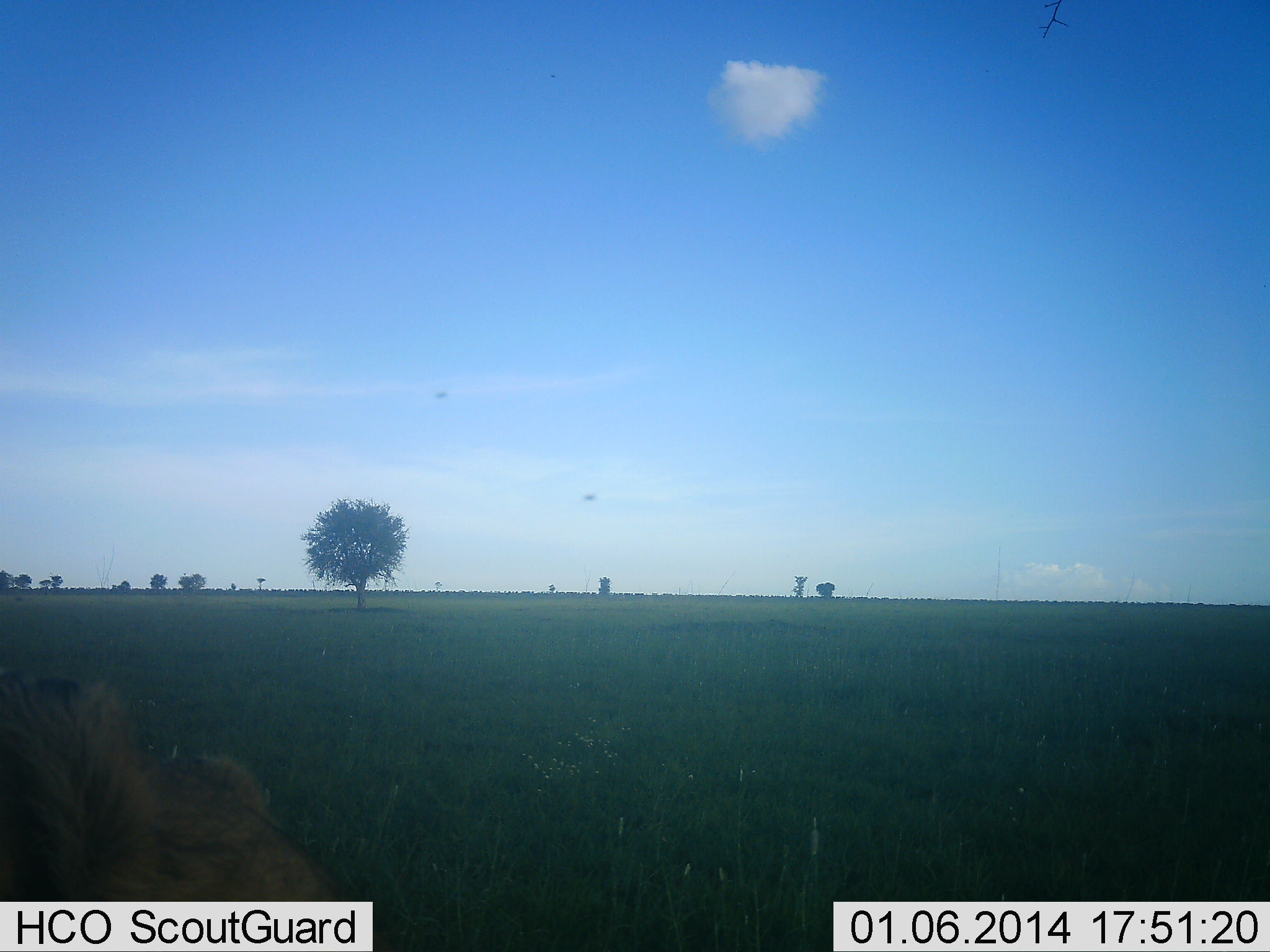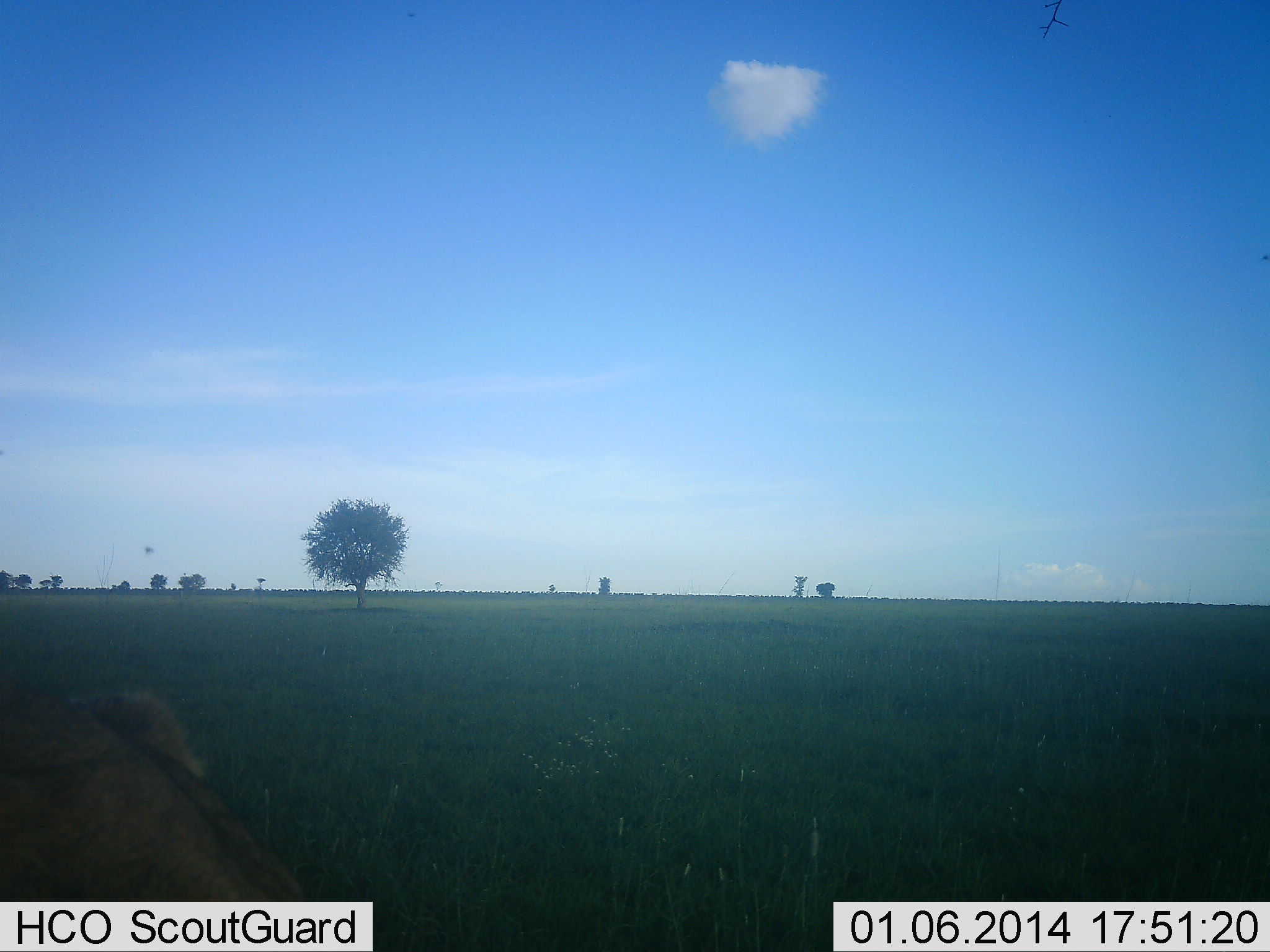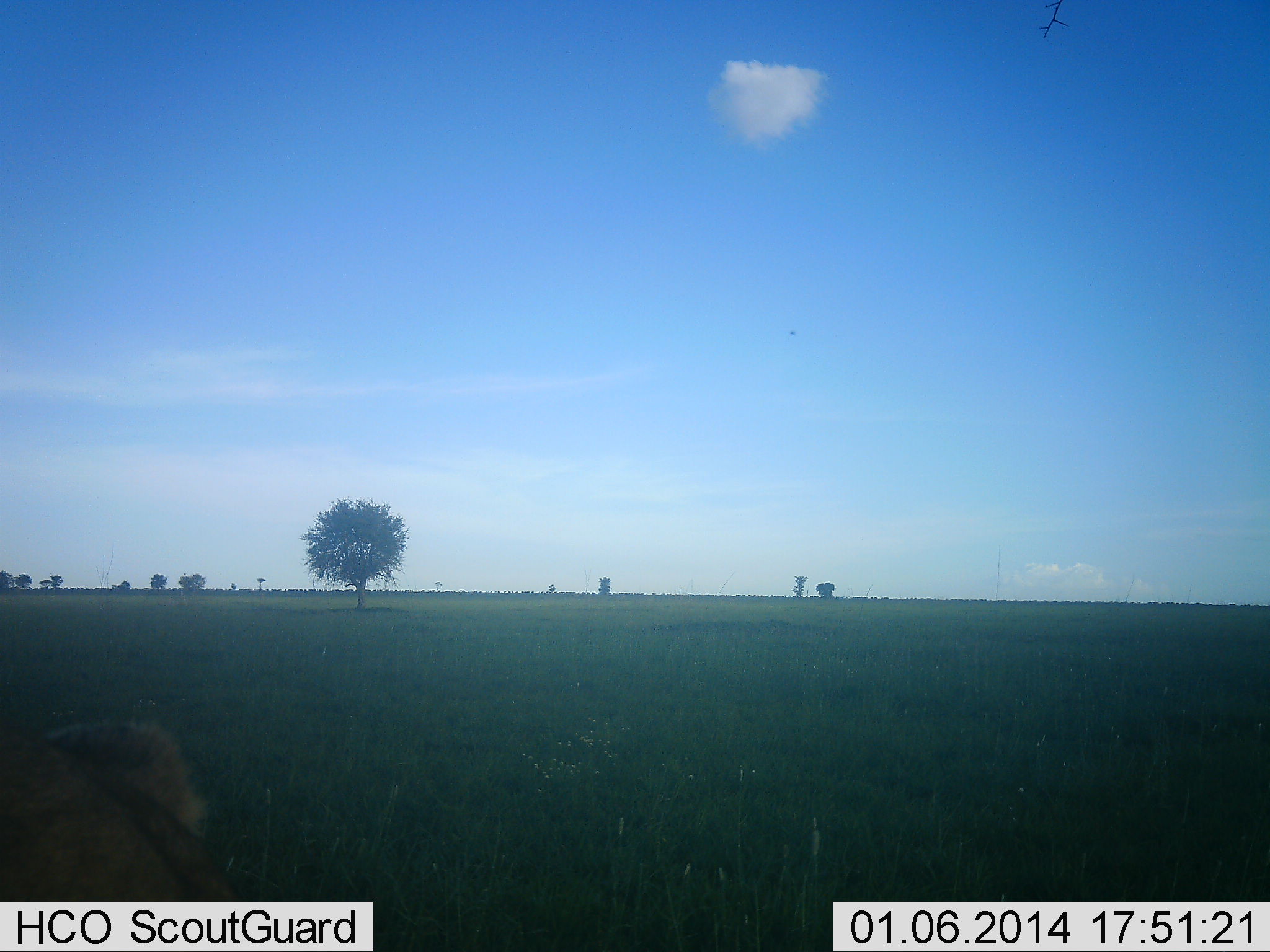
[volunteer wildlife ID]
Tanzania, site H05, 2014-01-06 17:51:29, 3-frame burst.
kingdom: Animalia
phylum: Chordata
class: Mammalia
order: Carnivora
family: Felidae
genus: Panthera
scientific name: Panthera leo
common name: lion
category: lionfemale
Lionfemale (lion) (Panthera leo), count 1. Behavior (volunteer vote fractions): standing 0%, resting 89%, moving 11%, interacting 0%. Young present (vote fraction): 0%. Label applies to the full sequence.